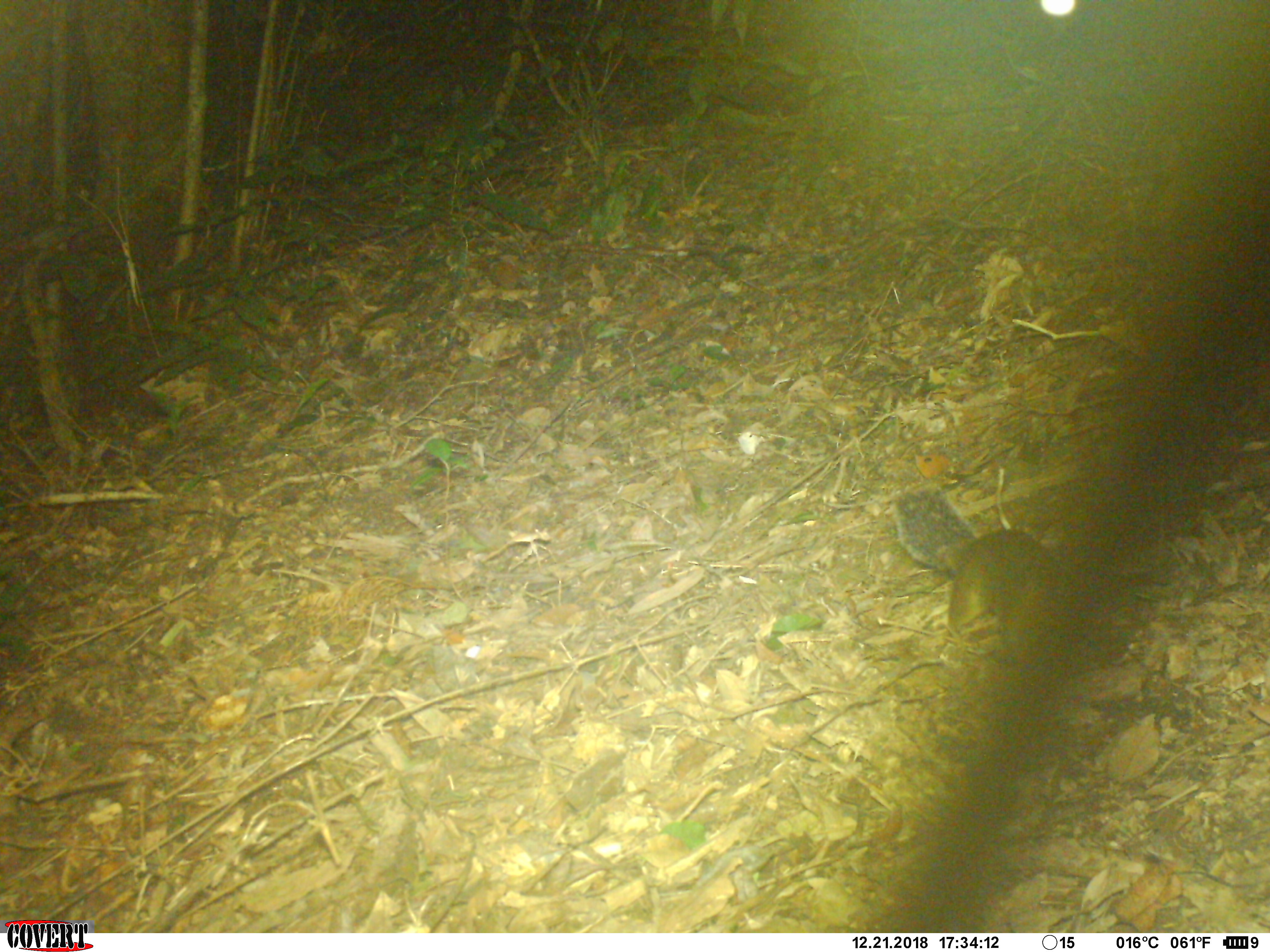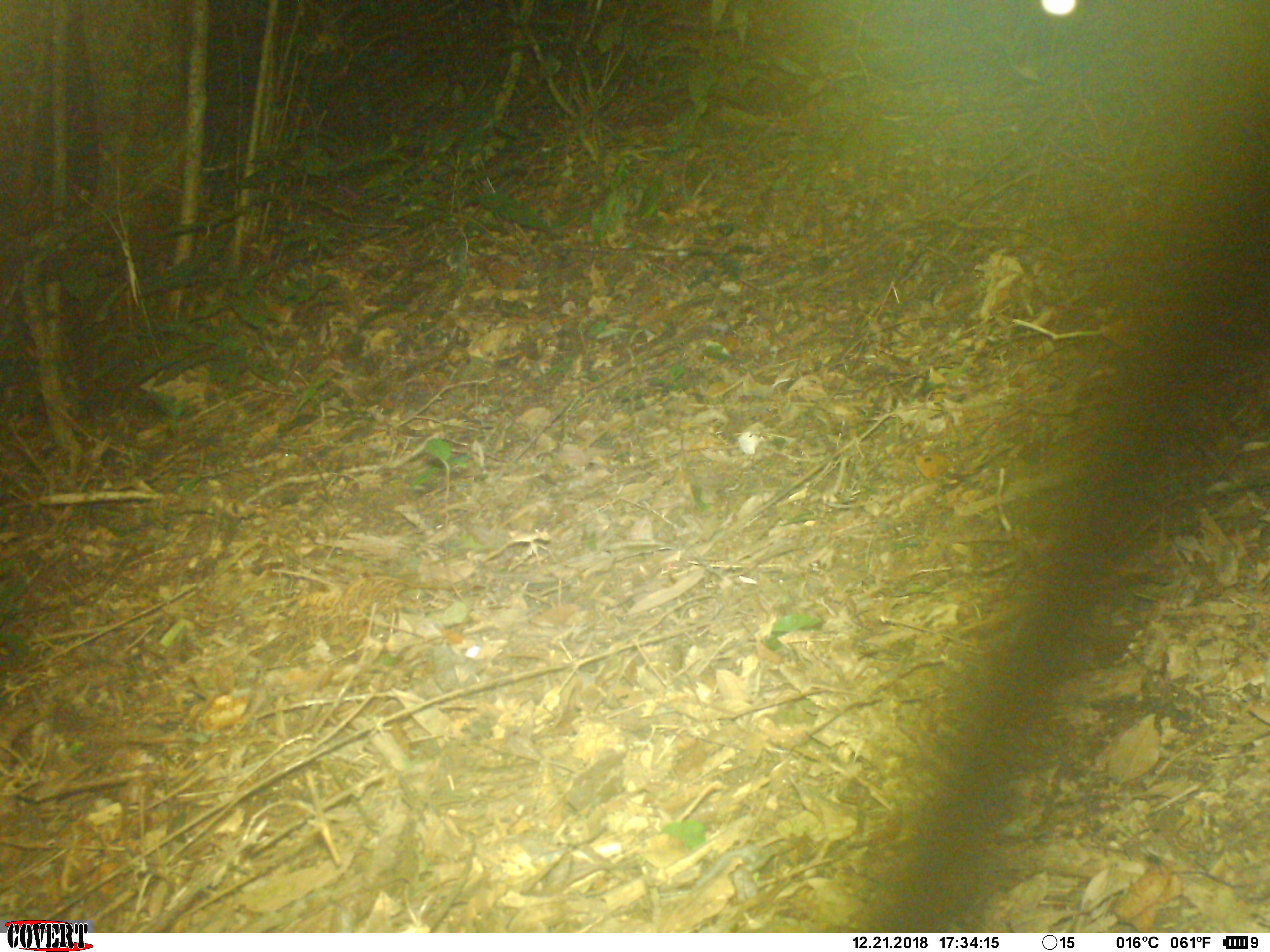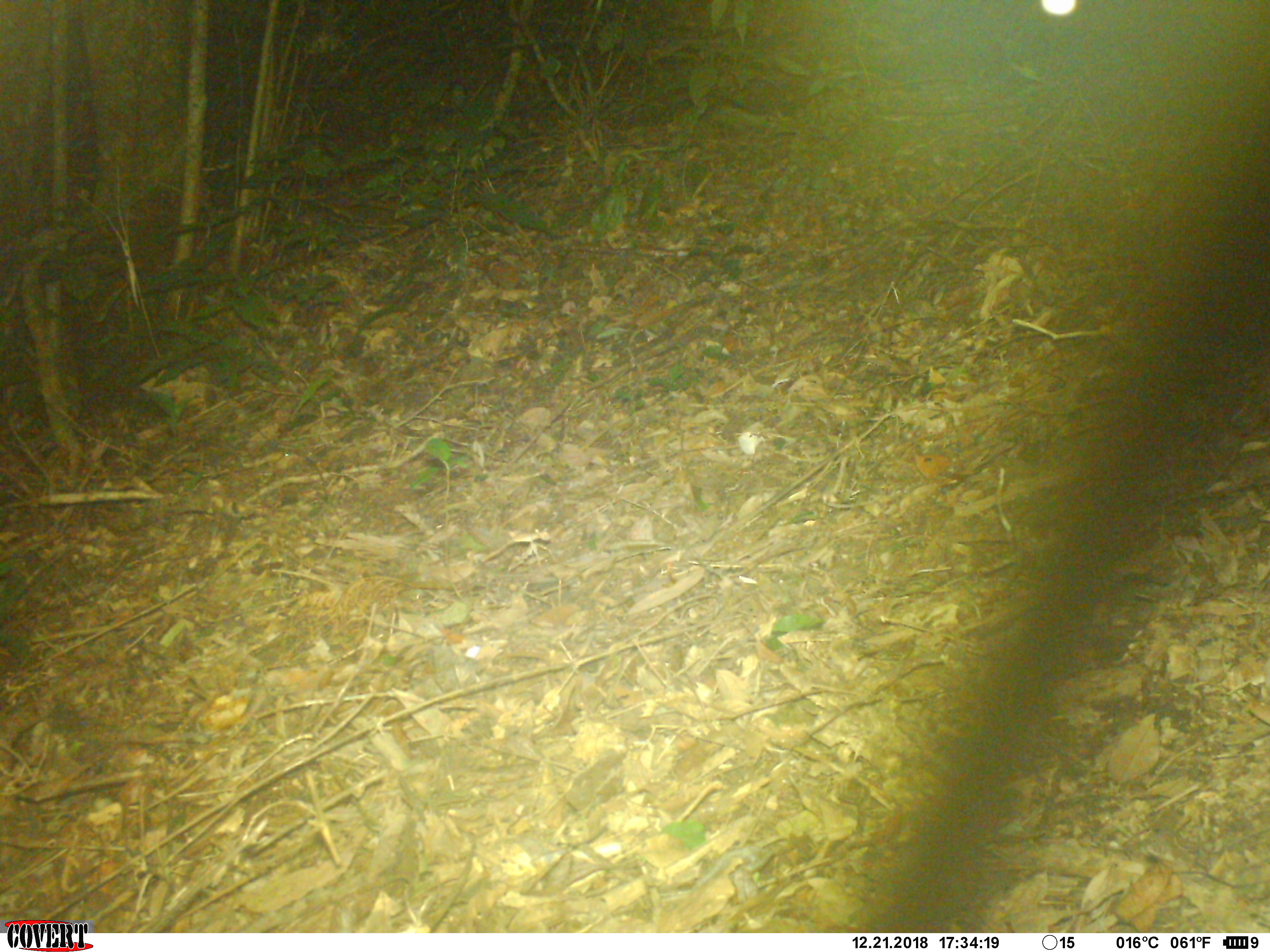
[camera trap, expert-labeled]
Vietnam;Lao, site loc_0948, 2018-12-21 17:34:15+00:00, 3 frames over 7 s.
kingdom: Animalia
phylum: Chordata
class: Mammalia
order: Rodentia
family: Sciuridae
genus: Dremomys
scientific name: Dremomys rufigenis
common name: red-cheeked squirrel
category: red cheeked squirrel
Red cheeked squirrel (red-cheeked squirrel) (Dremomys rufigenis). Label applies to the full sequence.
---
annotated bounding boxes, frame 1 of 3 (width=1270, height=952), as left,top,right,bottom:
red cheeked squirrel: 889,486,1055,643